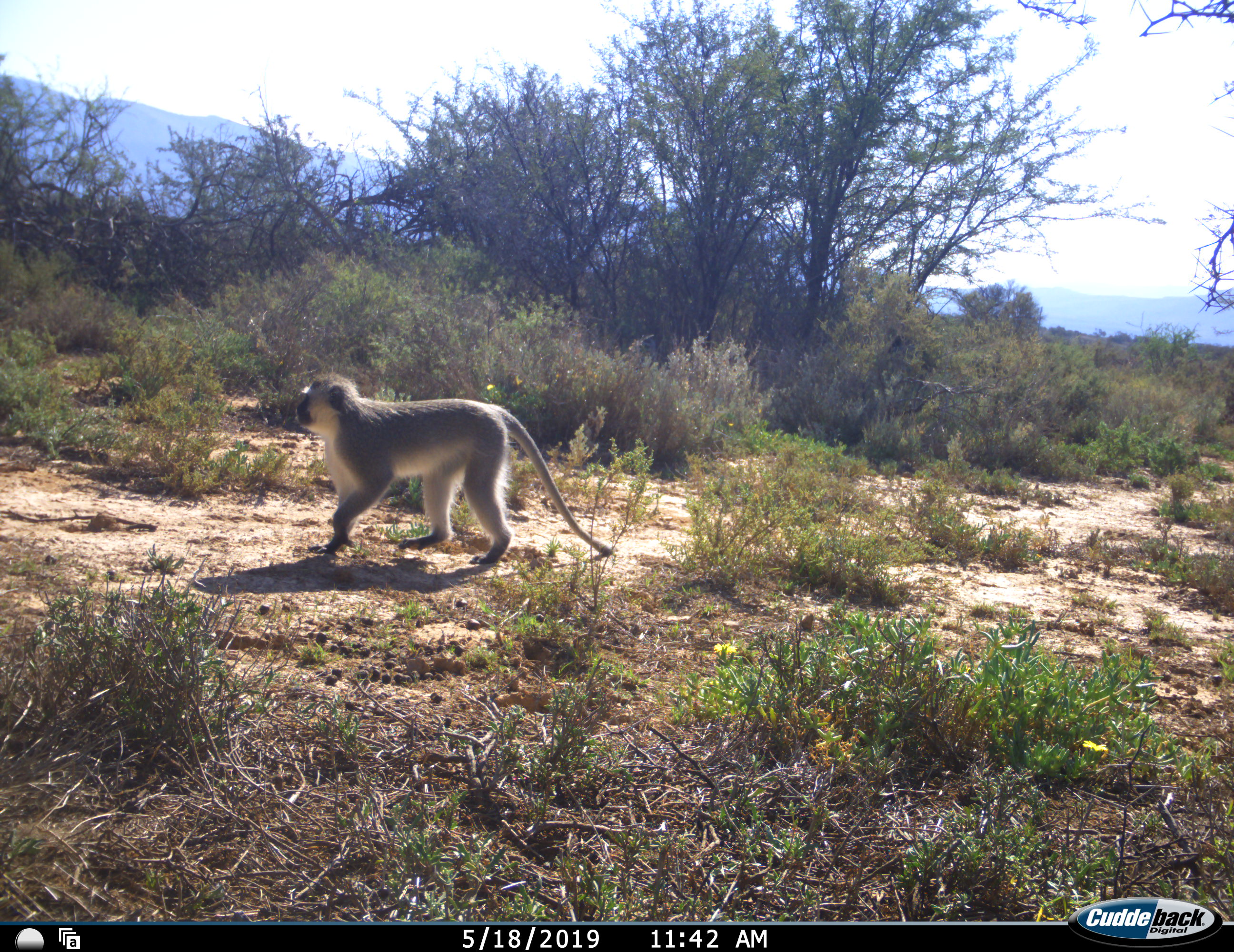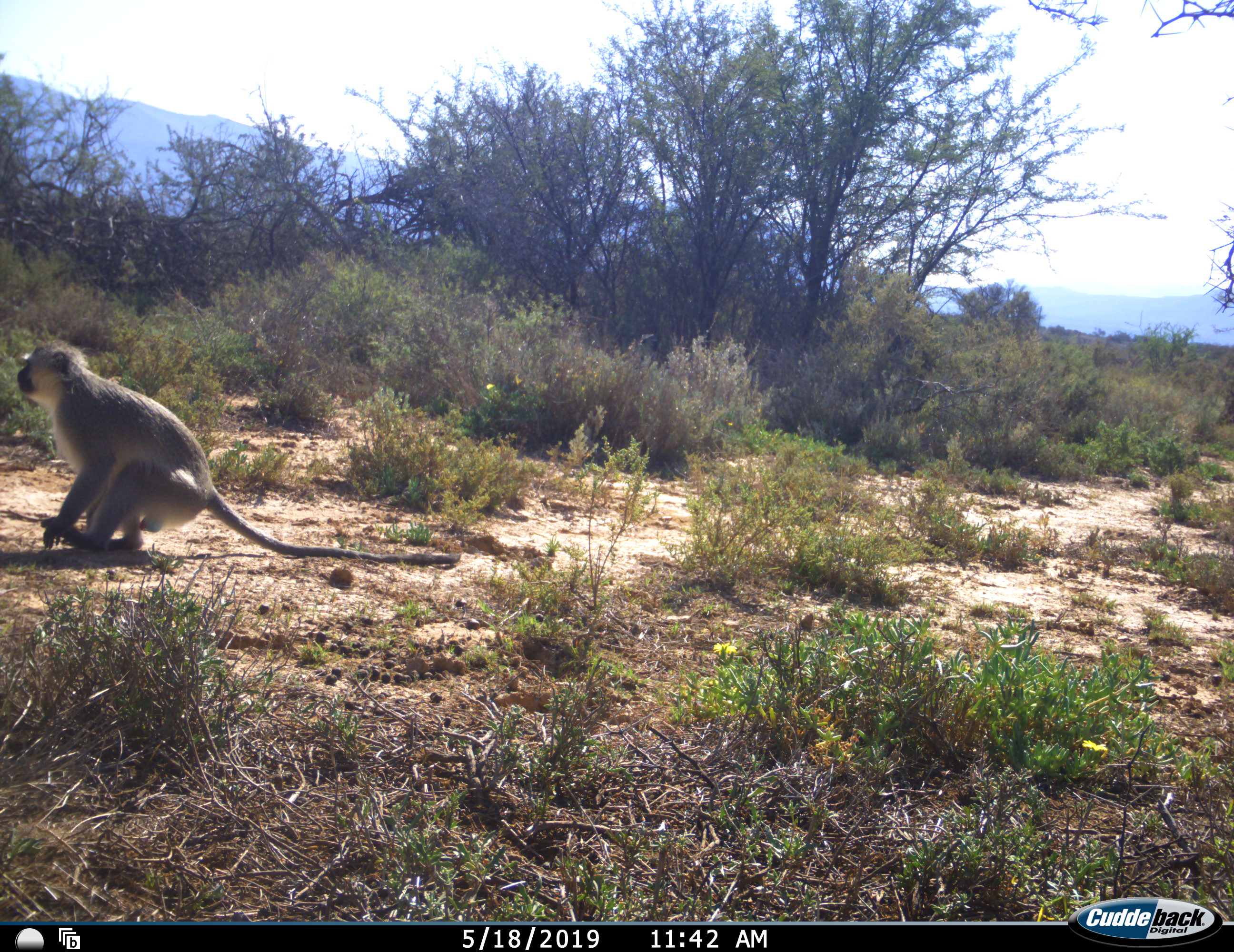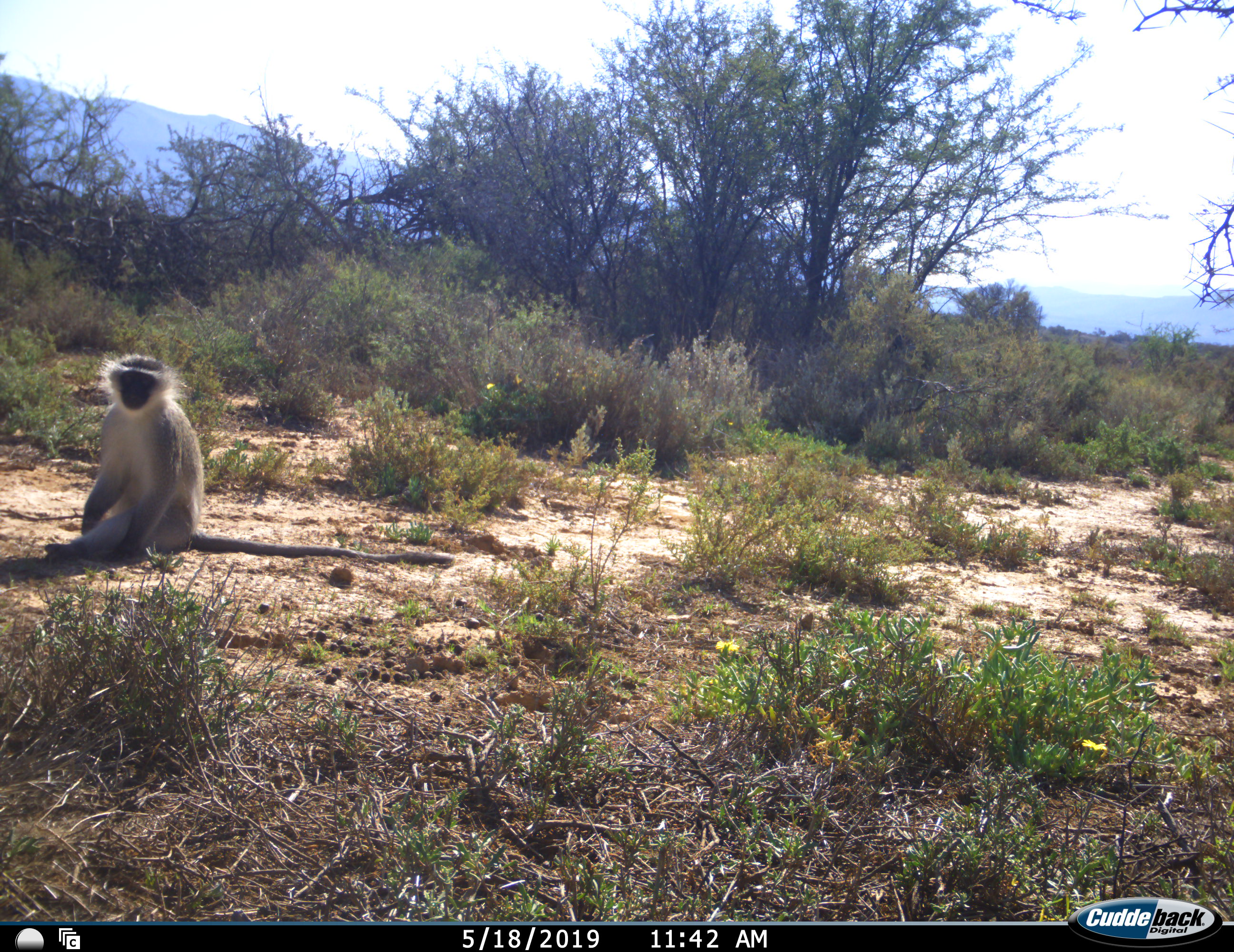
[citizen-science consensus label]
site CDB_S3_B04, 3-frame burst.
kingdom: Animalia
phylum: Chordata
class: Mammalia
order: Primates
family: Cercopithecidae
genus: Chlorocebus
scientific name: Chlorocebus pygerythrus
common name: vervet monkey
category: monkeyvervet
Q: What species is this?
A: Monkeyvervet (vervet monkey) (Chlorocebus pygerythrus).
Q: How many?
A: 1.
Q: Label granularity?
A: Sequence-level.